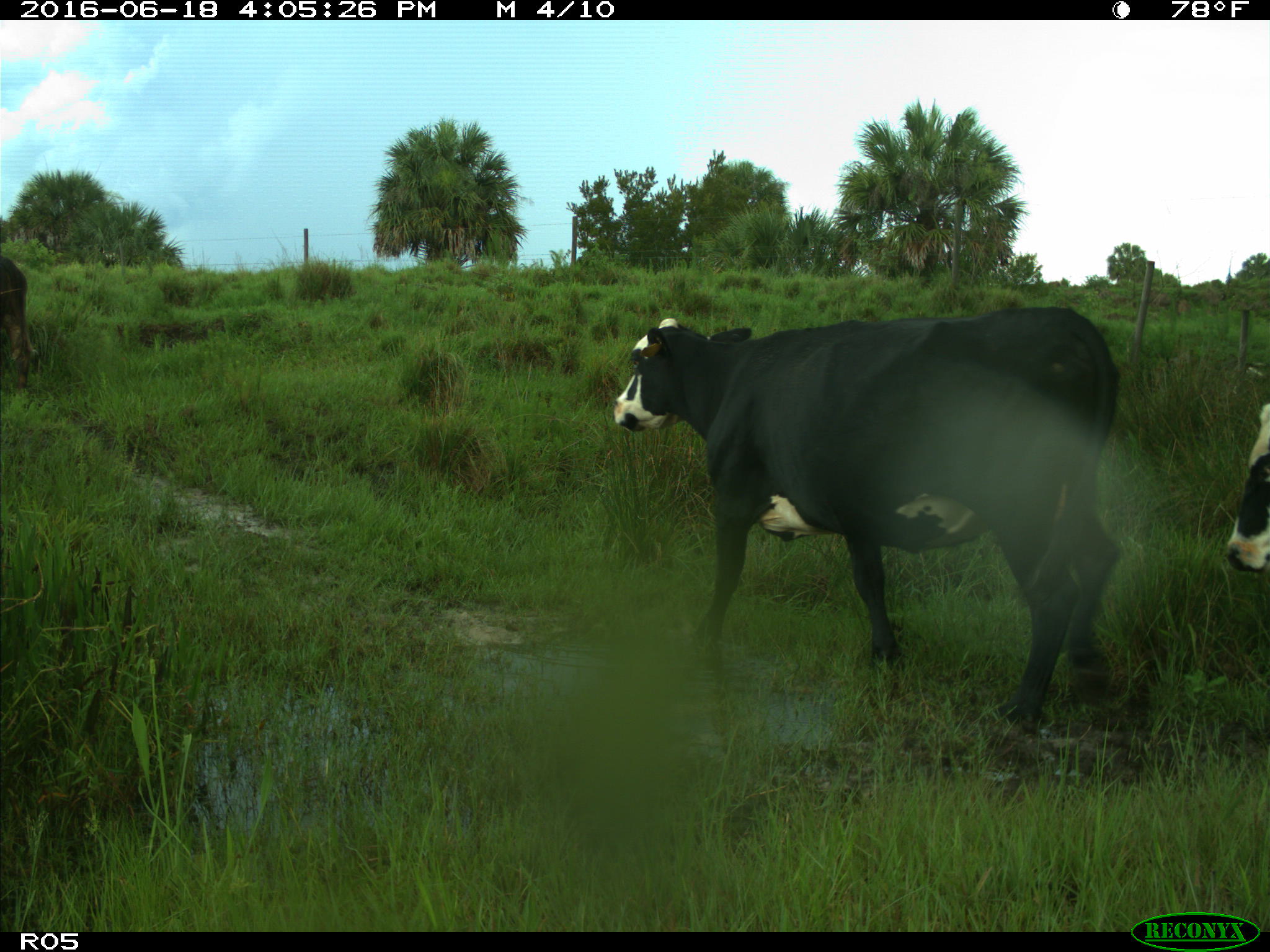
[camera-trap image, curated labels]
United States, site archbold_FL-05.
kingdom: Animalia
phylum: Chordata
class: Mammalia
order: Artiodactyla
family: Bovidae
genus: Bos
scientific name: Bos taurus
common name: domestic cow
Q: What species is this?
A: Bos taurus (domestic cow).